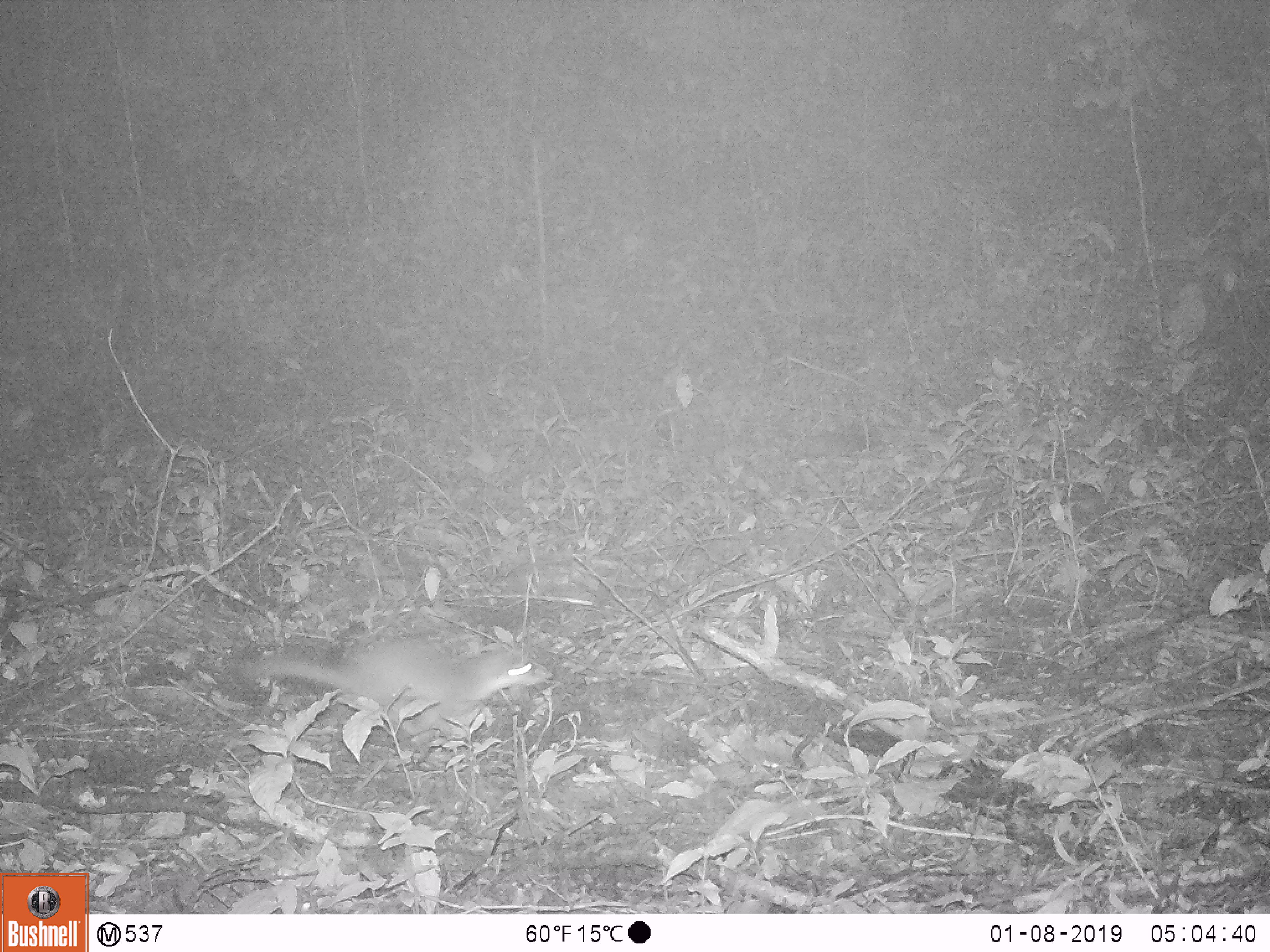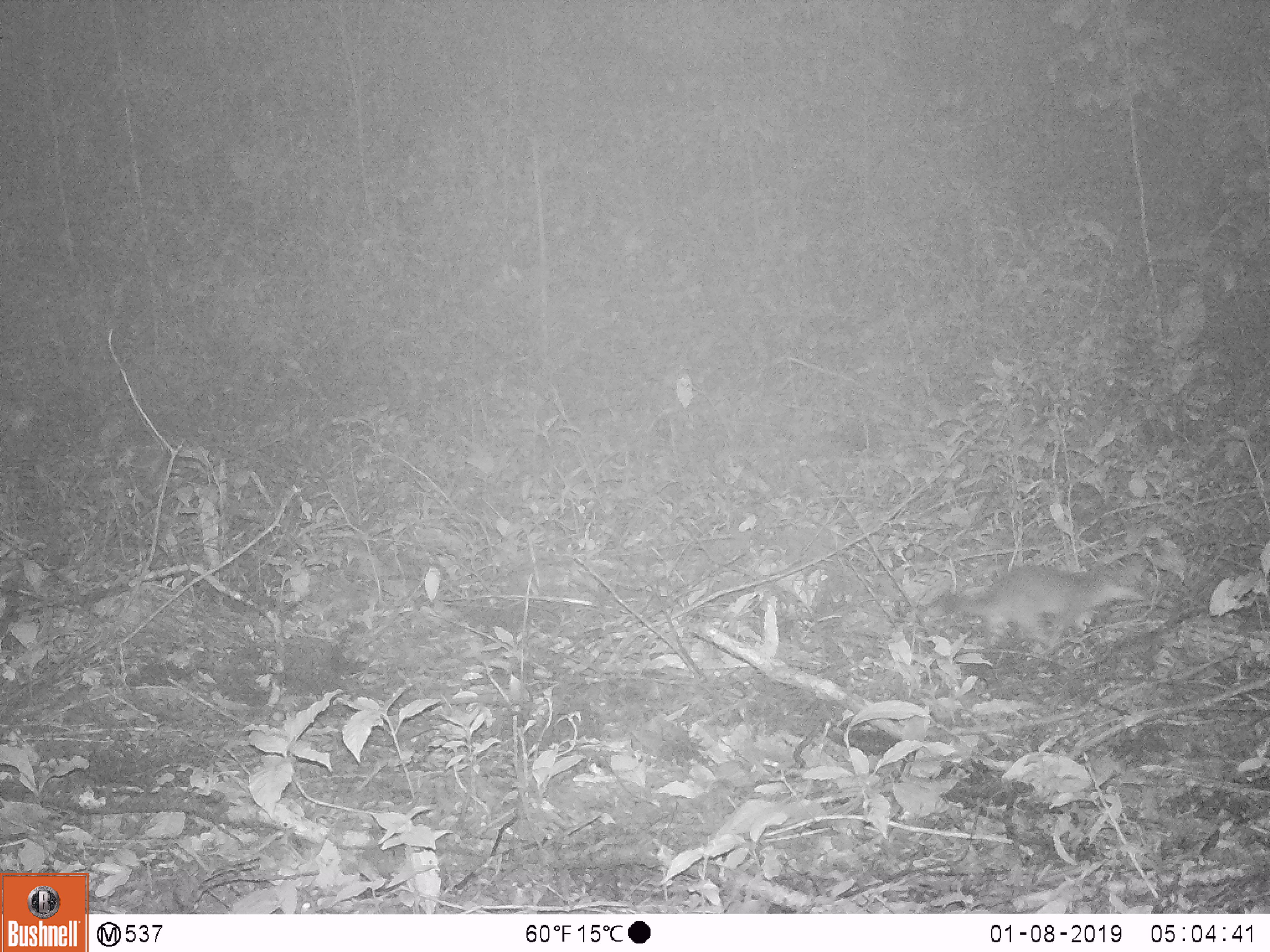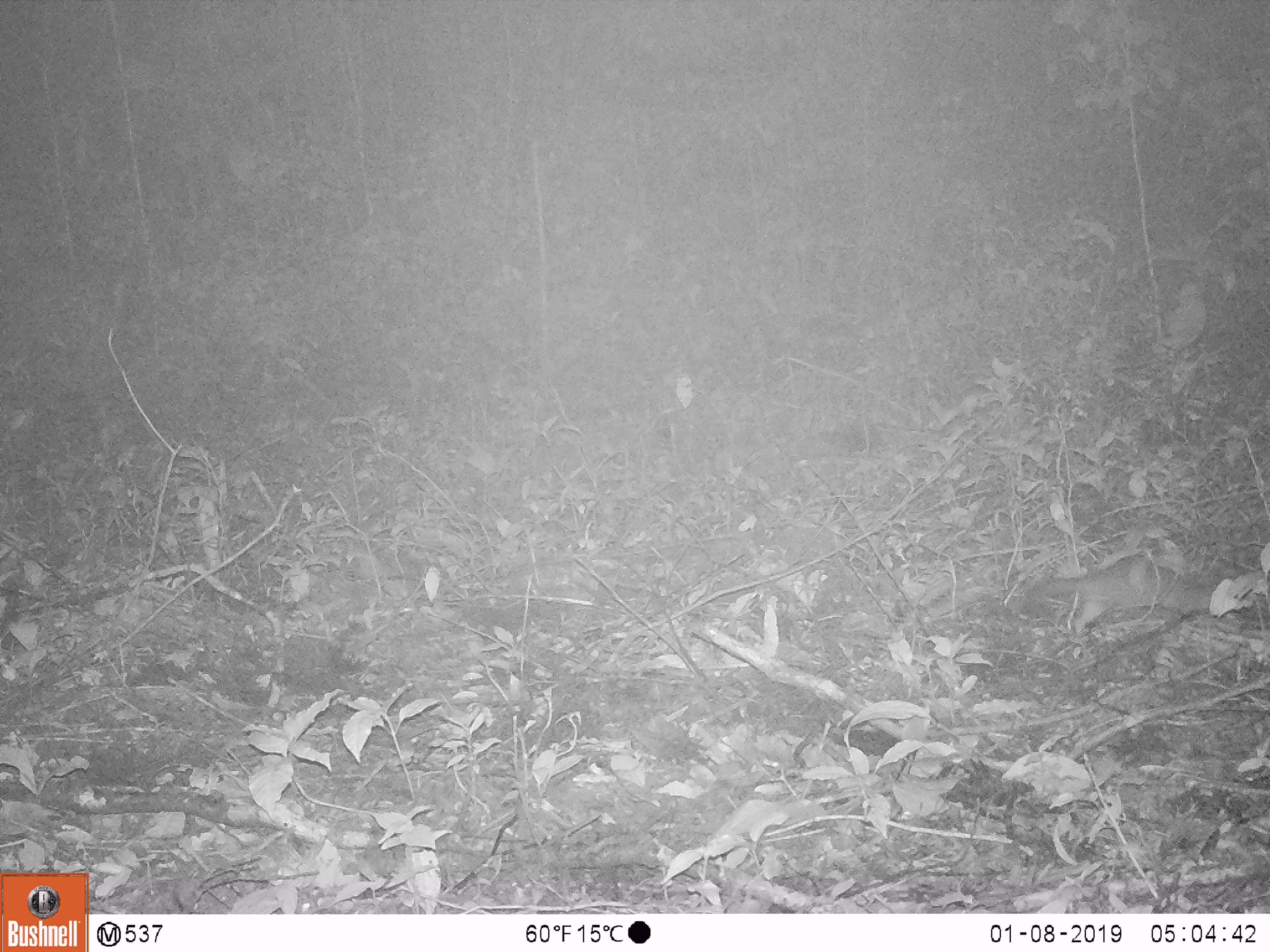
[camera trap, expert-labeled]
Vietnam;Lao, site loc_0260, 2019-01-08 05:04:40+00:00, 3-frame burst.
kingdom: Animalia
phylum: Chordata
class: Mammalia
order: Carnivora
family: Mustelidae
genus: Melogale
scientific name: Melogale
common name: ferret badger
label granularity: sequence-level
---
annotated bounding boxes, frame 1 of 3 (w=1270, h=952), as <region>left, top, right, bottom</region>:
ferret badger: <region>250, 637, 552, 735</region>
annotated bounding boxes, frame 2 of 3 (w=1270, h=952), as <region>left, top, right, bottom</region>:
ferret badger: <region>924, 561, 1145, 645</region>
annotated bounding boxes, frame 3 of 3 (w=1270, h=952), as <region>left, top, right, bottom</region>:
ferret badger: <region>1018, 559, 1241, 633</region>